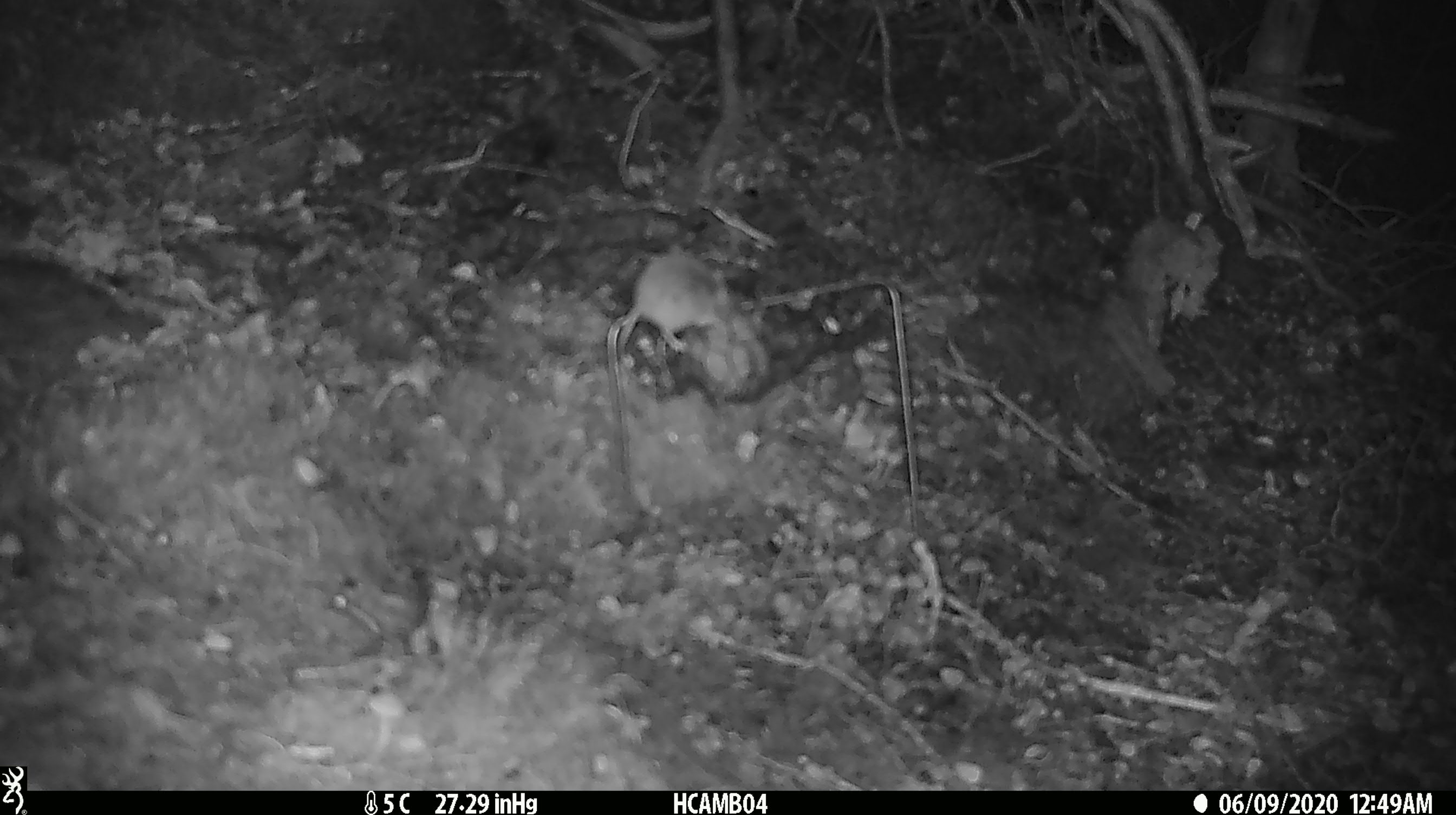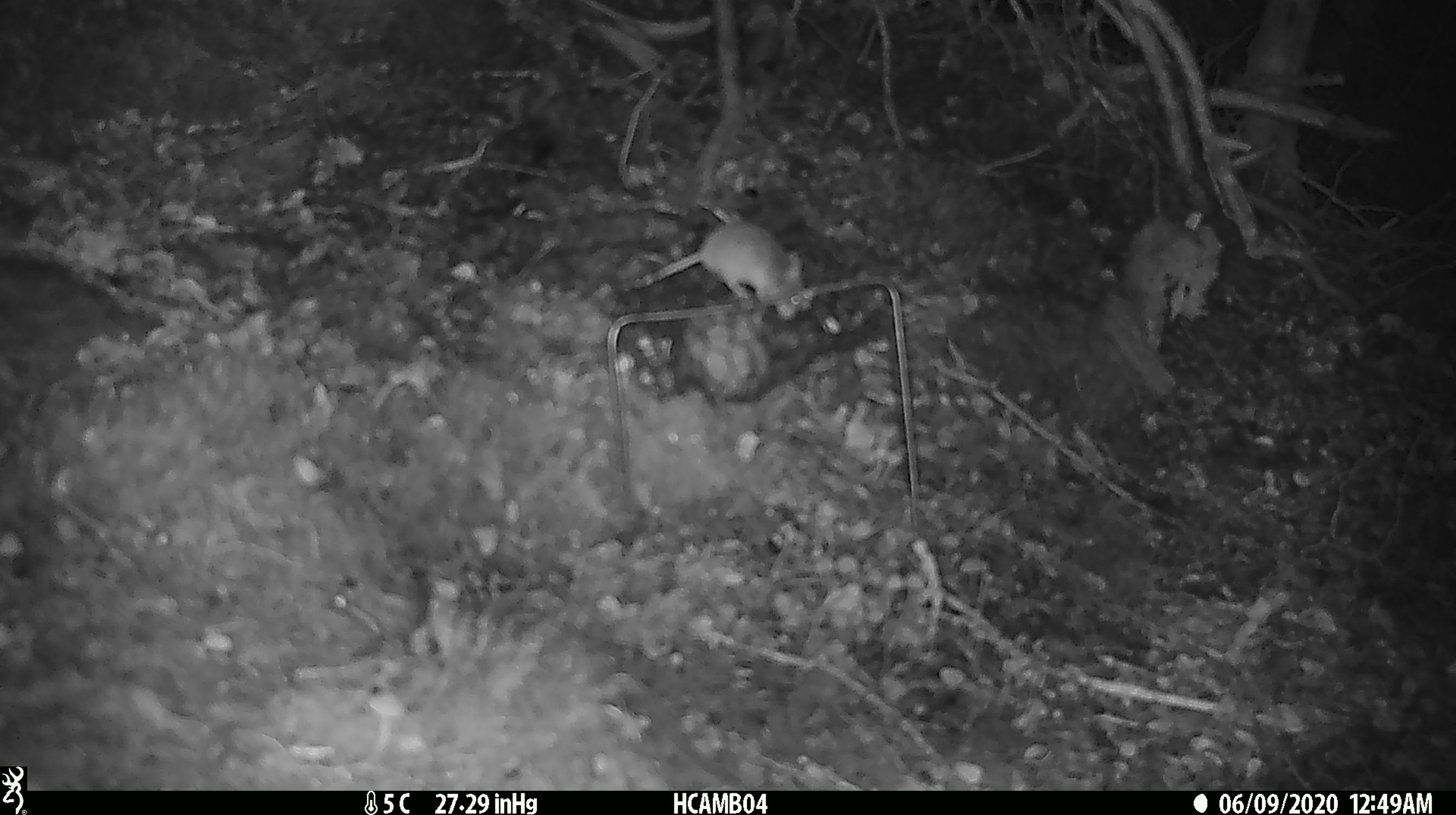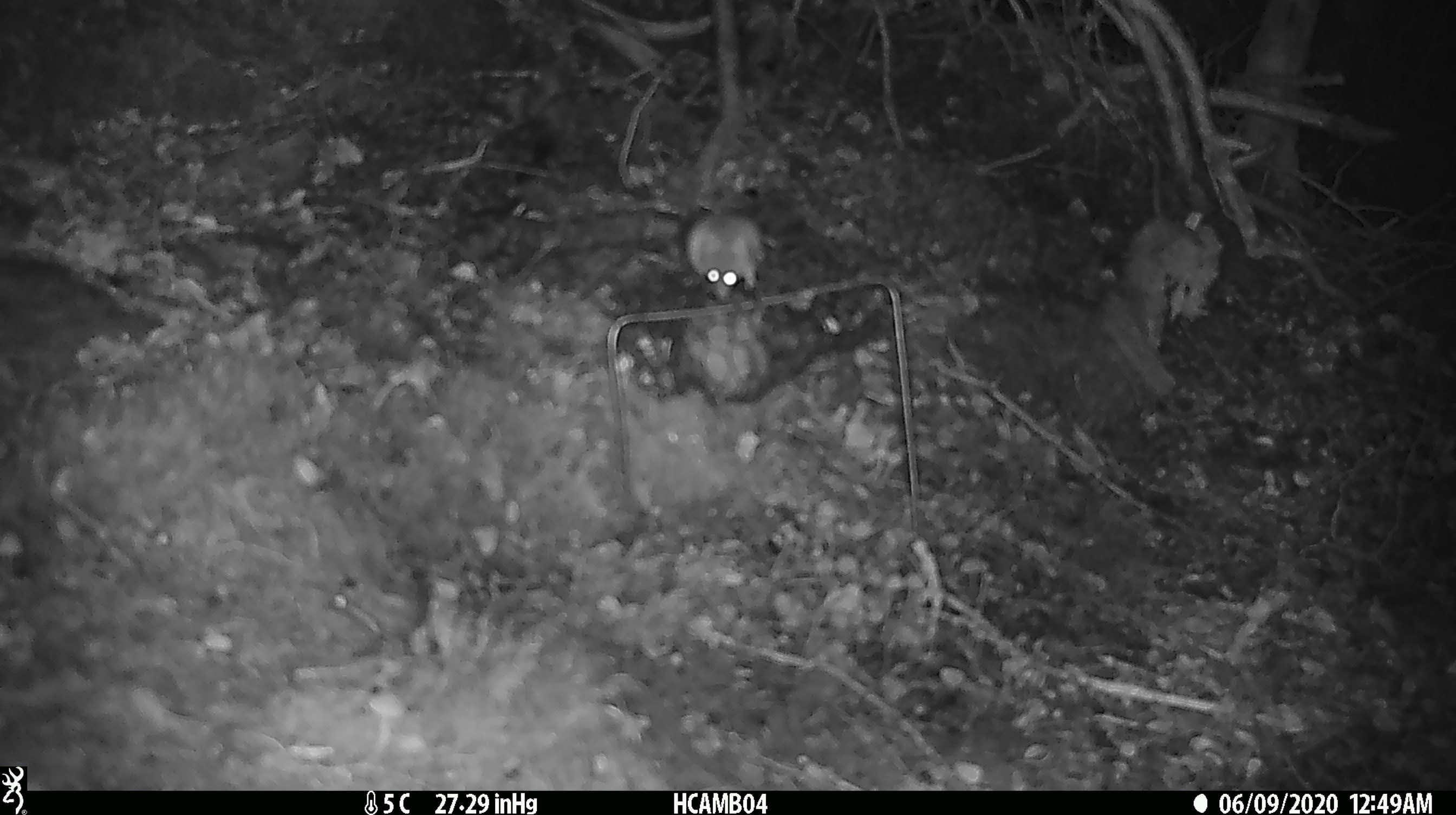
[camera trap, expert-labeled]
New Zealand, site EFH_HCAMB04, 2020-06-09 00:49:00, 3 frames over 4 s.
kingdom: Animalia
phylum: Chordata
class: Mammalia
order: Rodentia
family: Muridae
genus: Mus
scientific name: Mus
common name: mouse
Mouse (Mus).